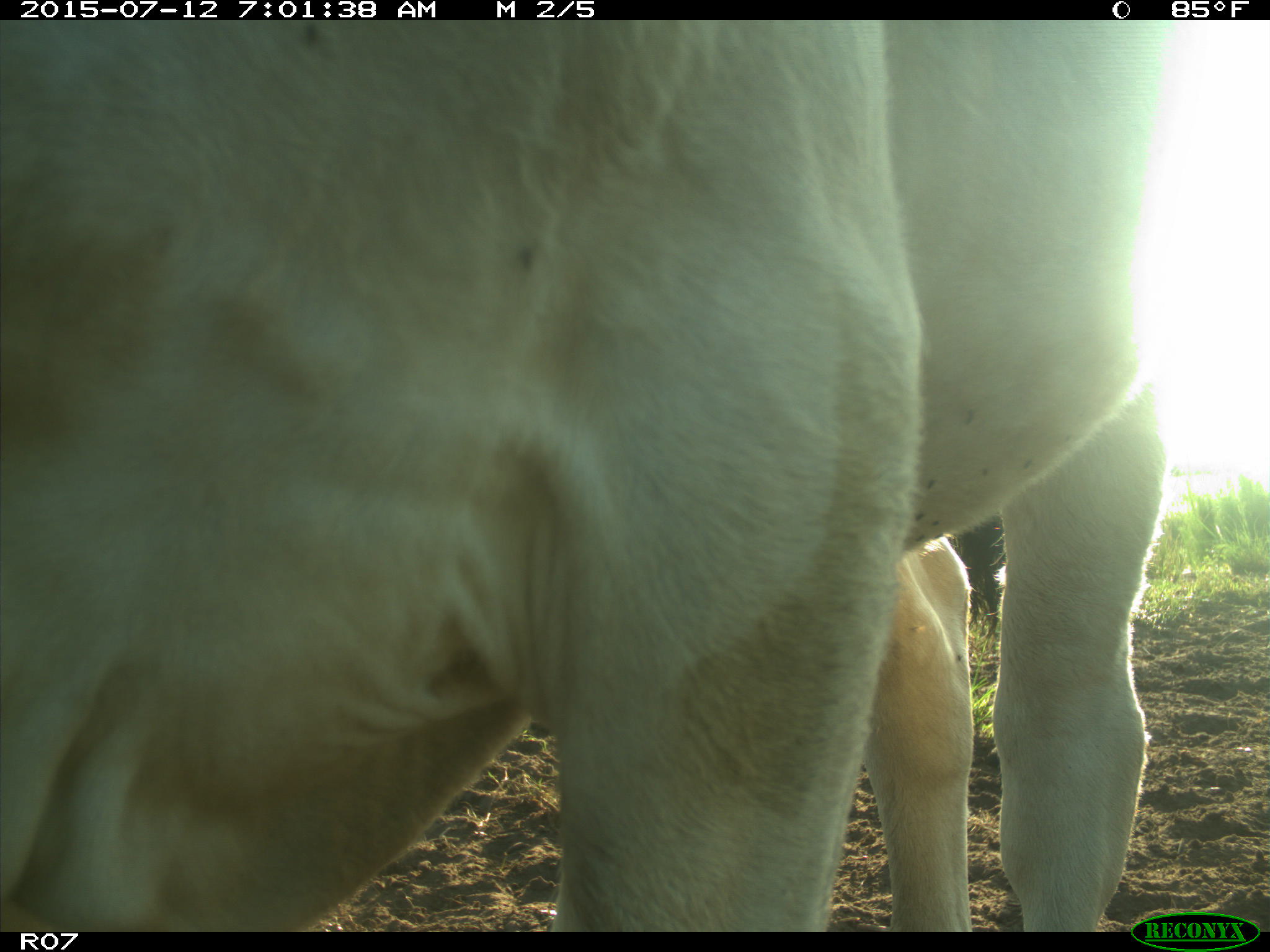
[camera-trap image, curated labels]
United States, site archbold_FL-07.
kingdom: Animalia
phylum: Chordata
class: Mammalia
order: Artiodactyla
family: Bovidae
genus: Bos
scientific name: Bos taurus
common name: domestic cow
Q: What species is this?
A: Bos taurus (domestic cow).